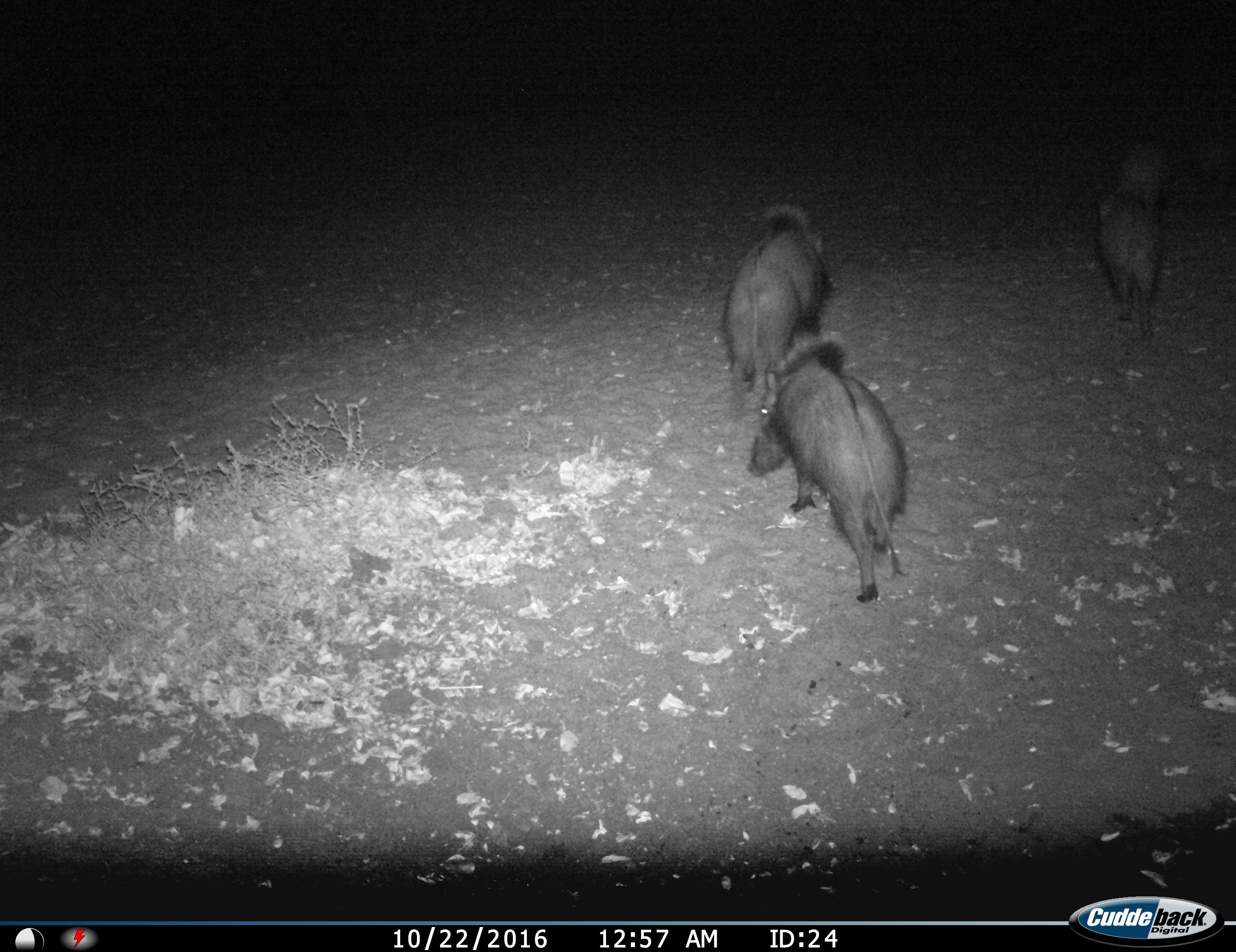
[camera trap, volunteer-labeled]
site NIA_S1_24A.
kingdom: Animalia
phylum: Chordata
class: Mammalia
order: Artiodactyla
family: Suidae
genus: Potamochoerus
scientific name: Potamochoerus larvatus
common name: bushpig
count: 3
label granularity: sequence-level